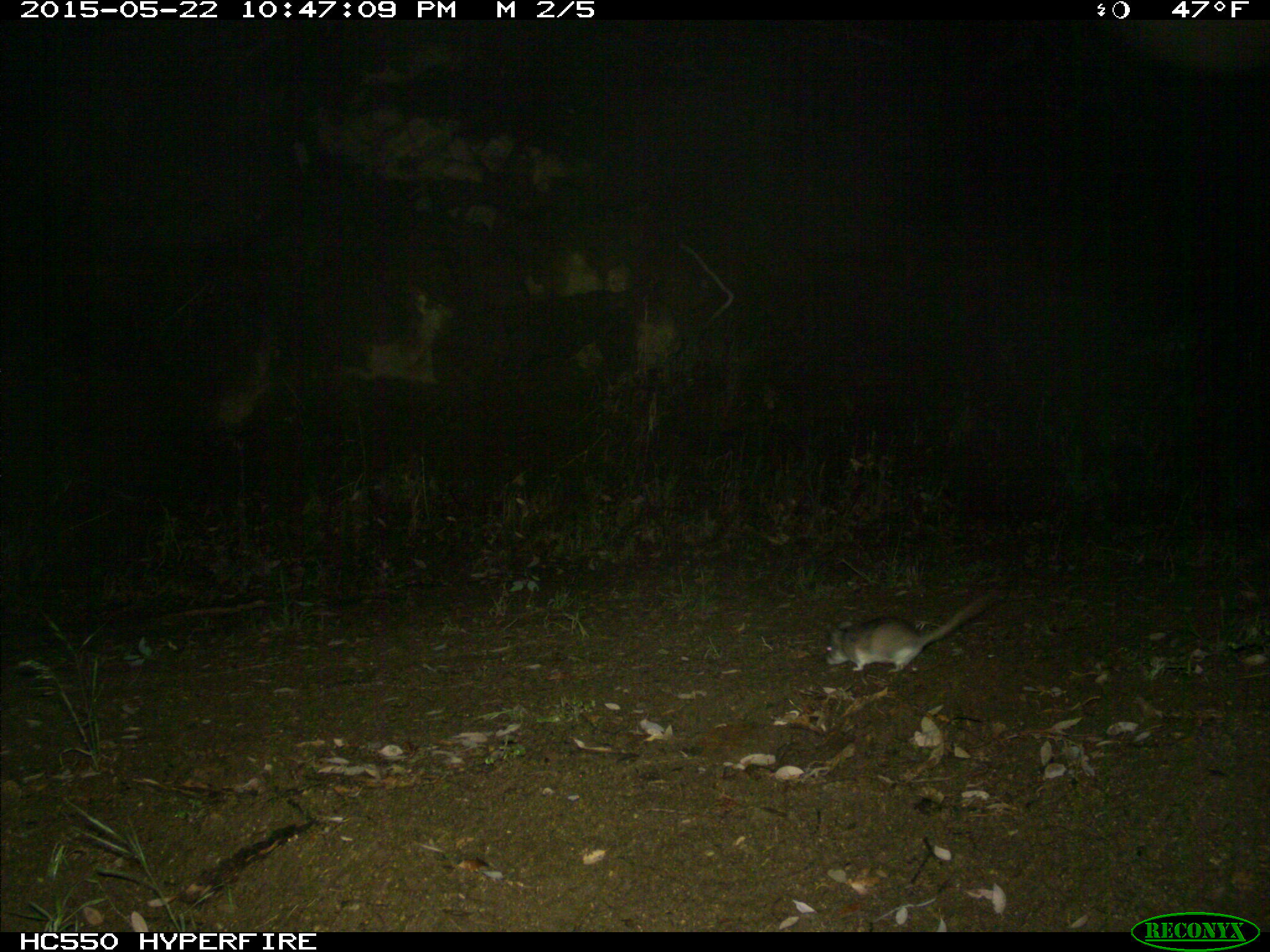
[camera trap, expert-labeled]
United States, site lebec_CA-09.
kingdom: Animalia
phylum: Chordata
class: Mammalia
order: Rodentia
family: Cricetidae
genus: Neotoma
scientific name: Neotoma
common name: pack rat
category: unidentified pack rat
Unidentified pack rat (pack rat) (Neotoma).